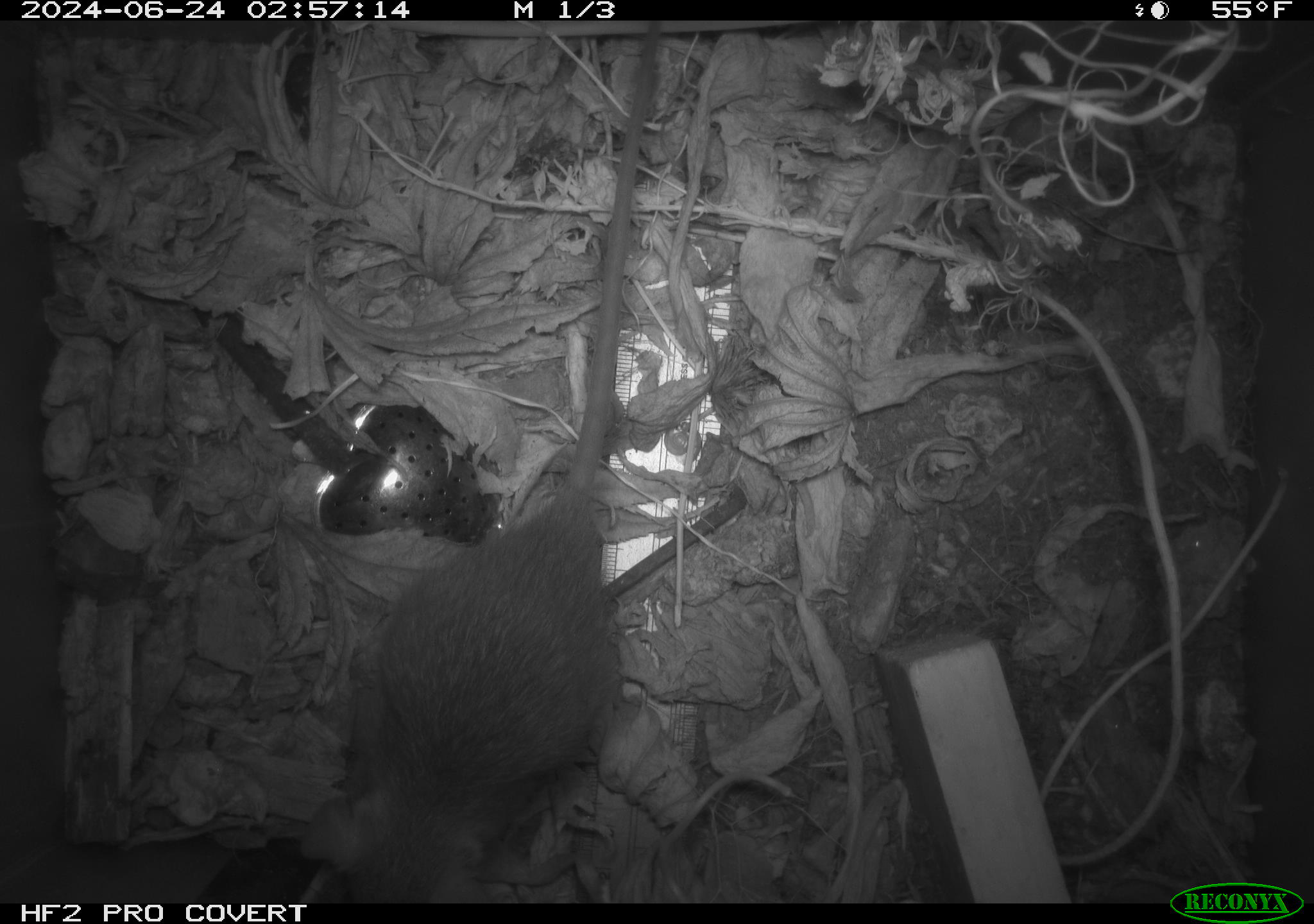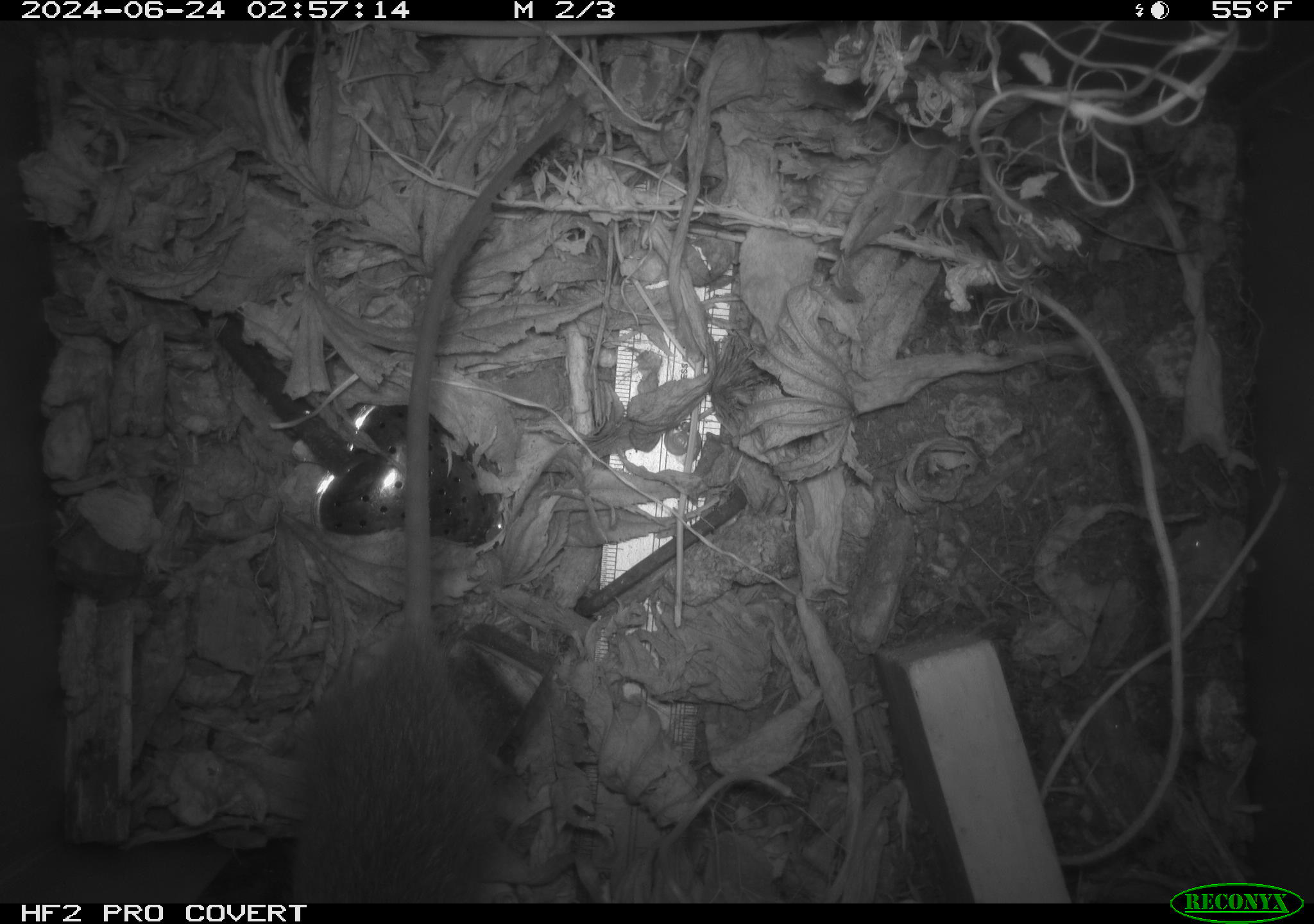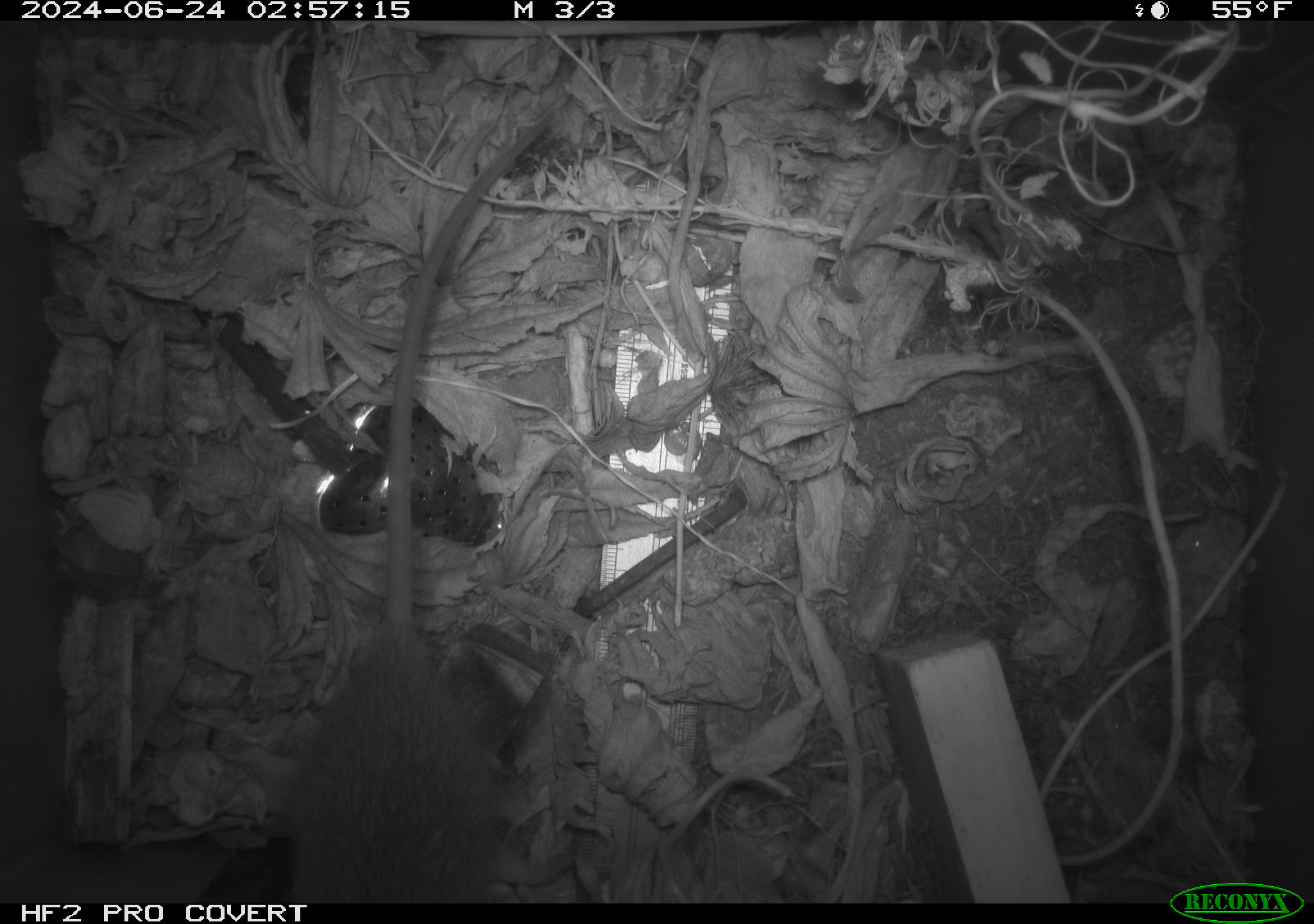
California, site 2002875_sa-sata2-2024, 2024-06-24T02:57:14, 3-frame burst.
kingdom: Animalia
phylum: Chordata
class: Mammalia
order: Rodentia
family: Muridae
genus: Rattus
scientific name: Rattus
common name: rat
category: rattus species